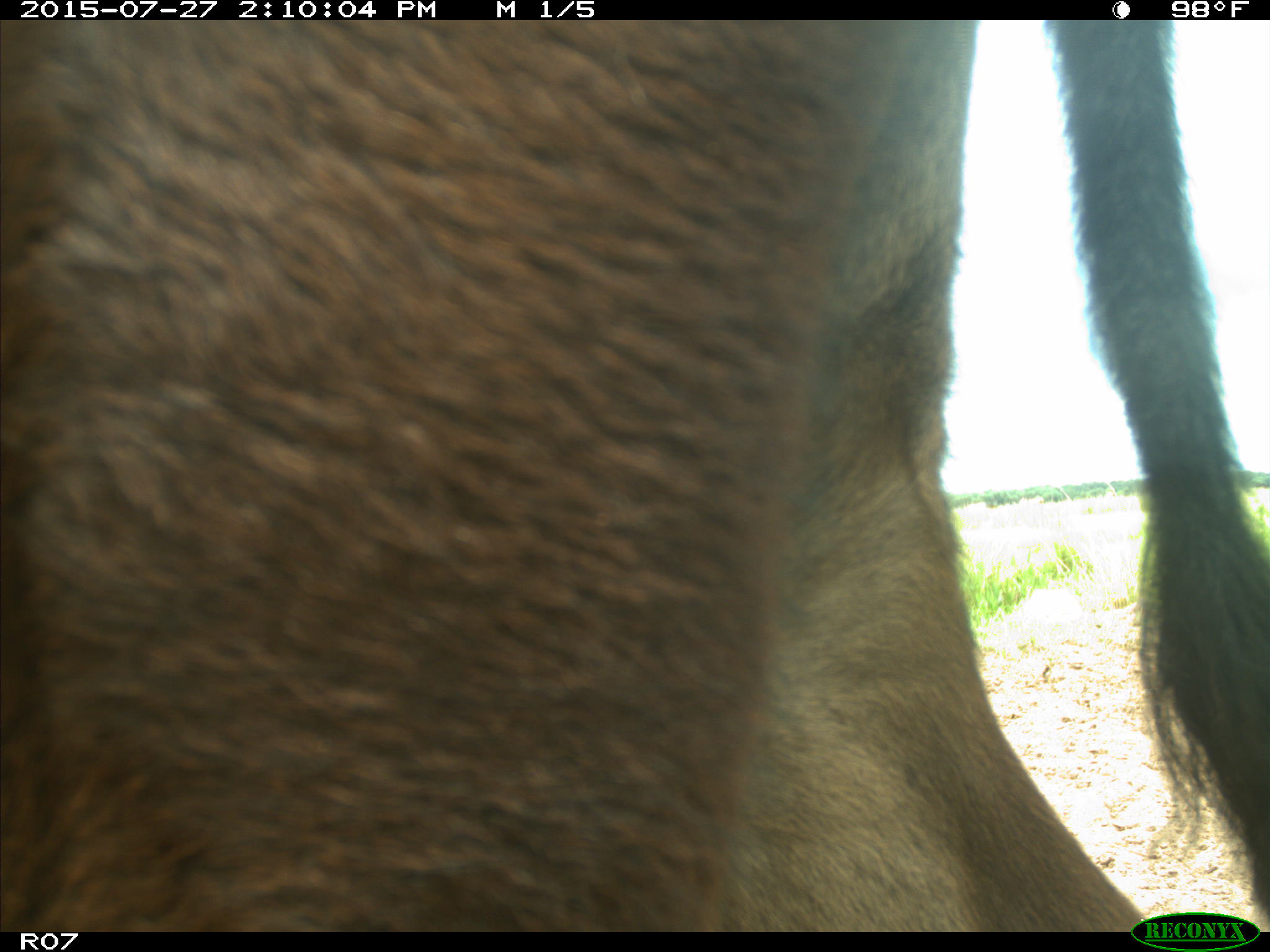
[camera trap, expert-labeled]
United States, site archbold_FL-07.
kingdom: Animalia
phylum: Chordata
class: Mammalia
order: Artiodactyla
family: Bovidae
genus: Bos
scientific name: Bos taurus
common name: domestic cow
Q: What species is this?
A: Bos taurus (domestic cow).